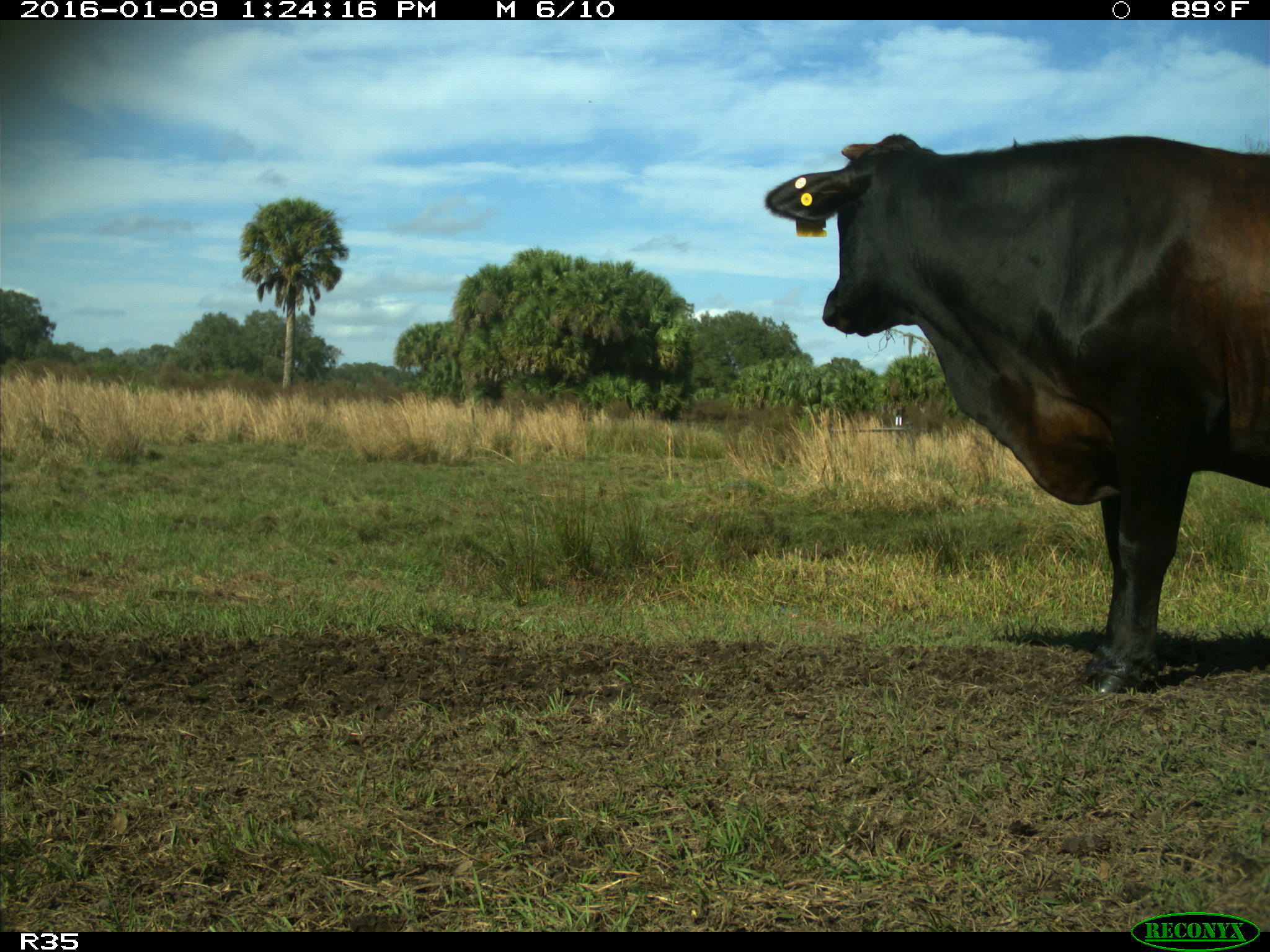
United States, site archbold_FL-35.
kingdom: Animalia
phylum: Chordata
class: Mammalia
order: Artiodactyla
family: Bovidae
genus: Bos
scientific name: Bos taurus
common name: domestic cow